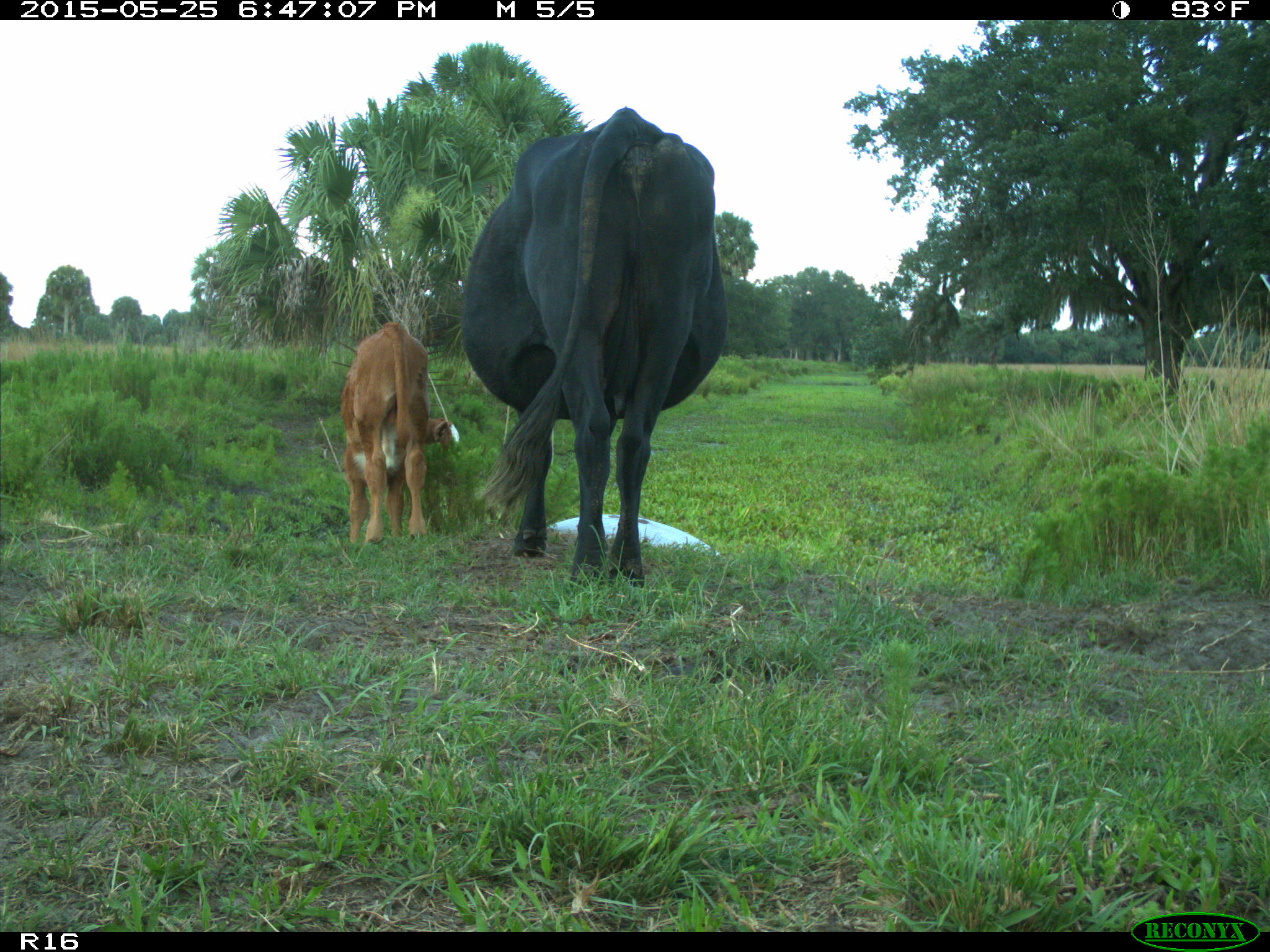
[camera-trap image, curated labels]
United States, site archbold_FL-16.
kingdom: Animalia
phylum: Chordata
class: Mammalia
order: Artiodactyla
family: Bovidae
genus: Bos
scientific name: Bos taurus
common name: domestic cow